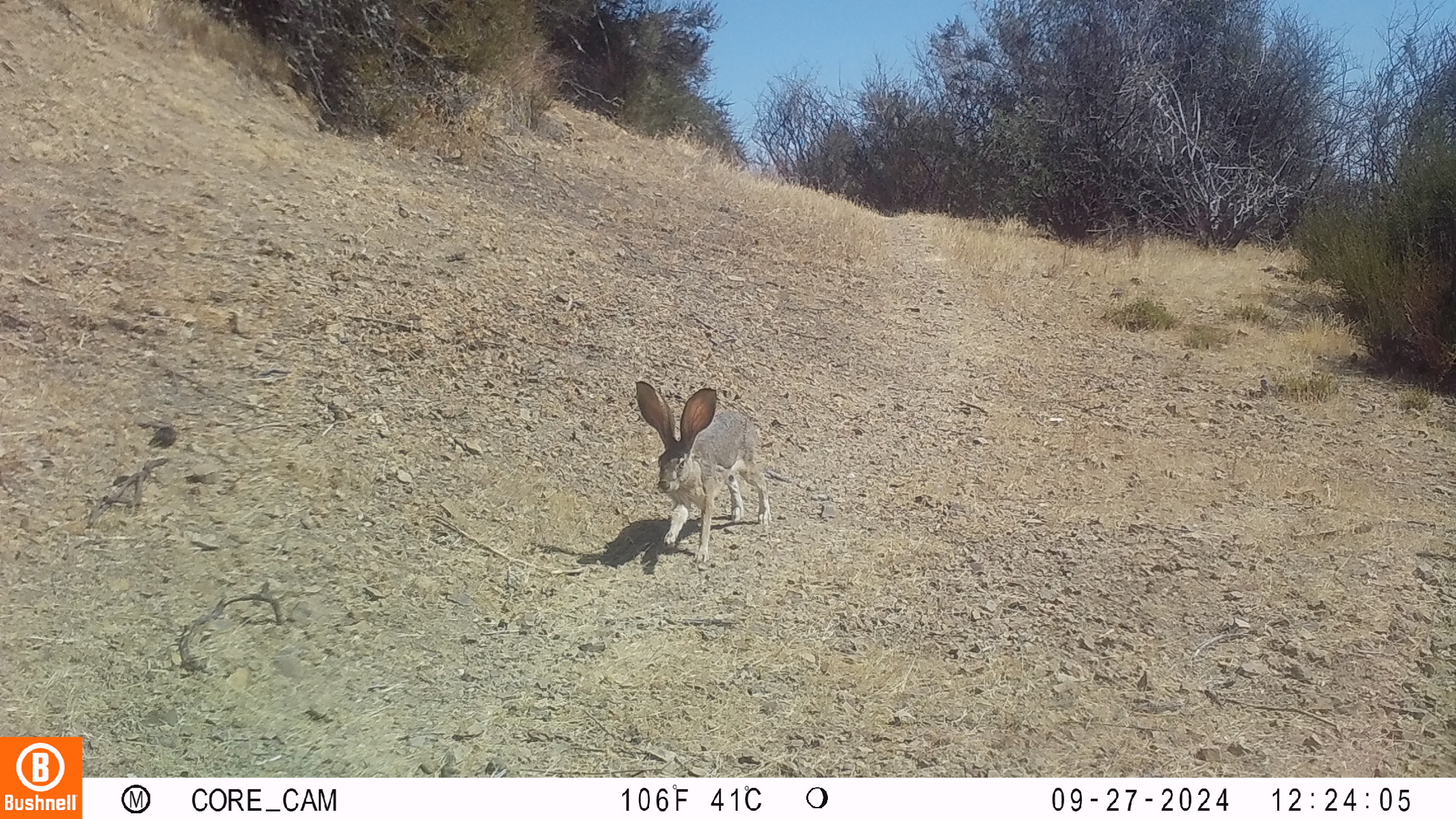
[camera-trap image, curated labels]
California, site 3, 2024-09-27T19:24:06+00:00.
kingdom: Animalia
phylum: Chordata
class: Mammalia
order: Lagomorpha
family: Leporidae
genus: Lepus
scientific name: Lepus californicus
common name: black-tailed jackrabbit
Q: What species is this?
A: Black-tailed jackrabbit (Lepus californicus).